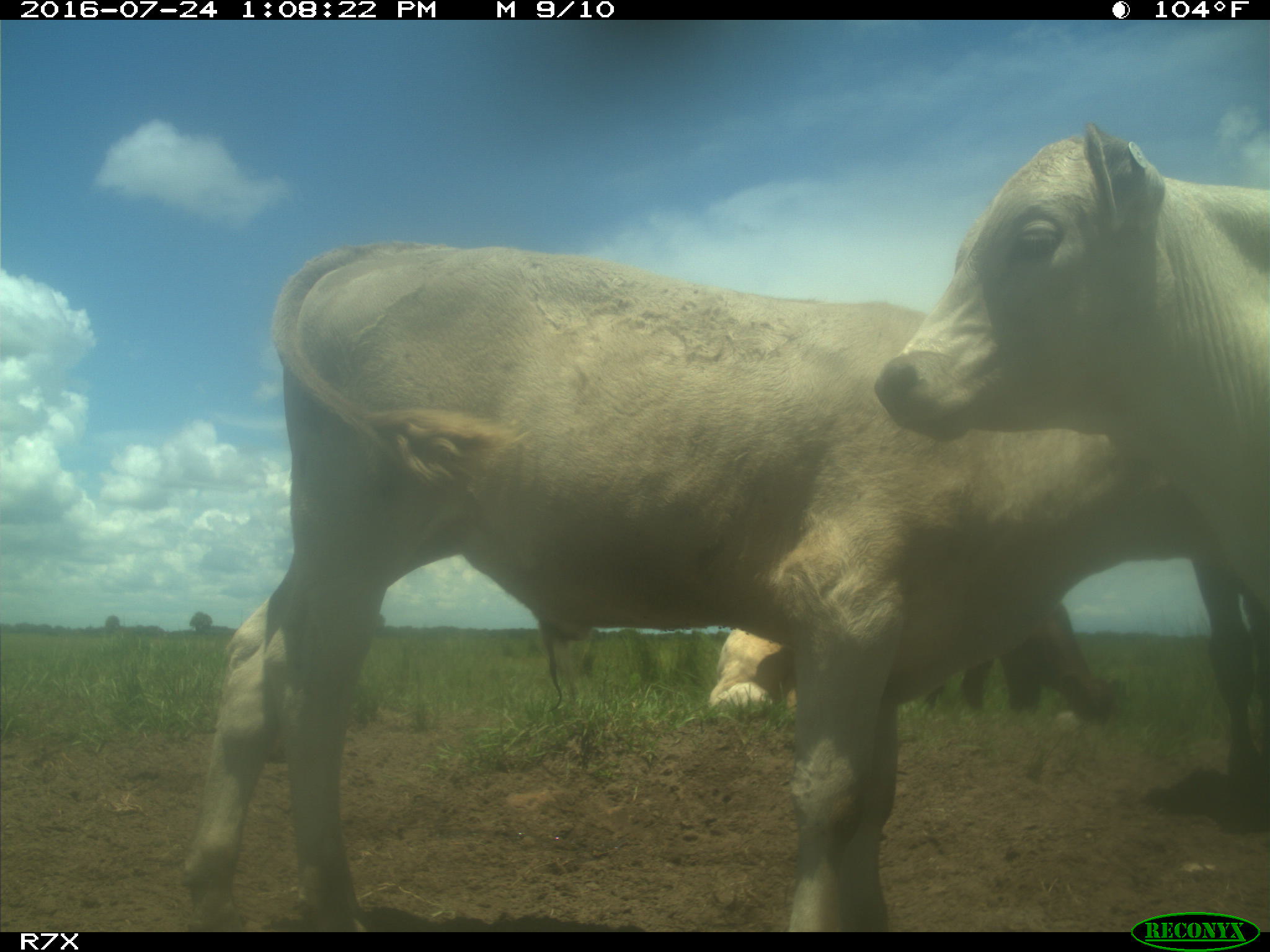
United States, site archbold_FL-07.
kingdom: Animalia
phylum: Chordata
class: Mammalia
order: Artiodactyla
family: Bovidae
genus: Bos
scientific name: Bos taurus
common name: domestic cow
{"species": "Bos taurus (domestic cow)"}